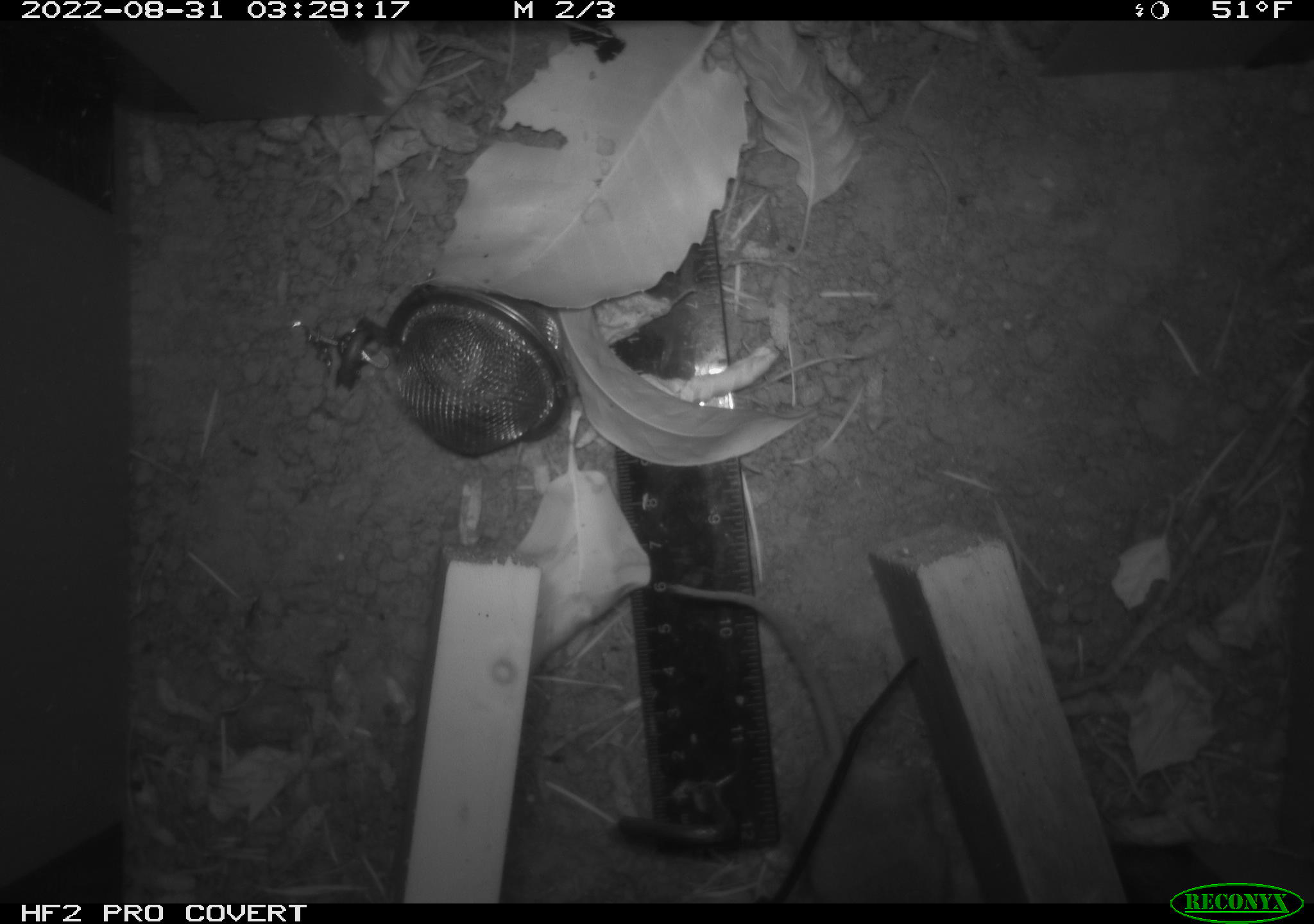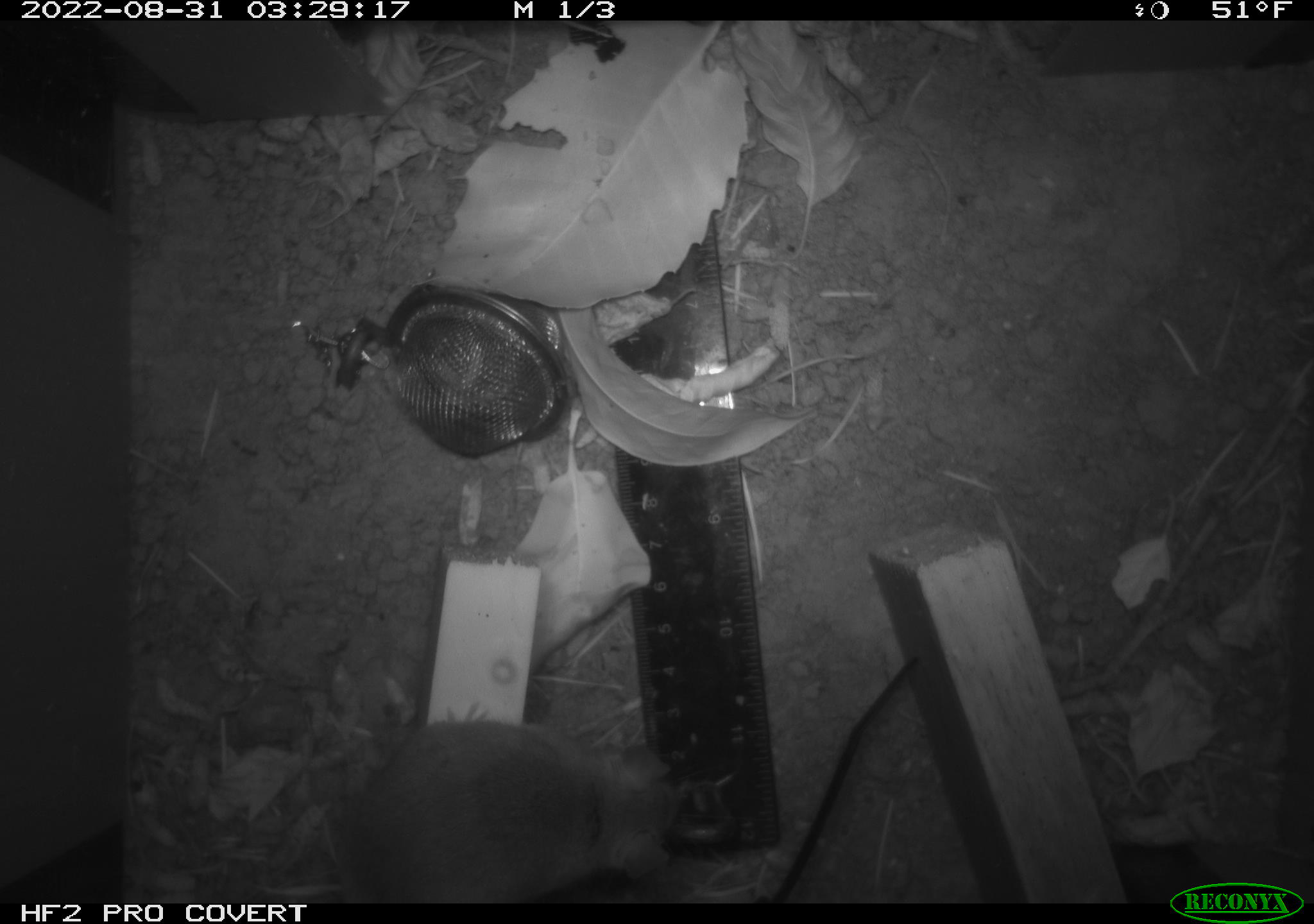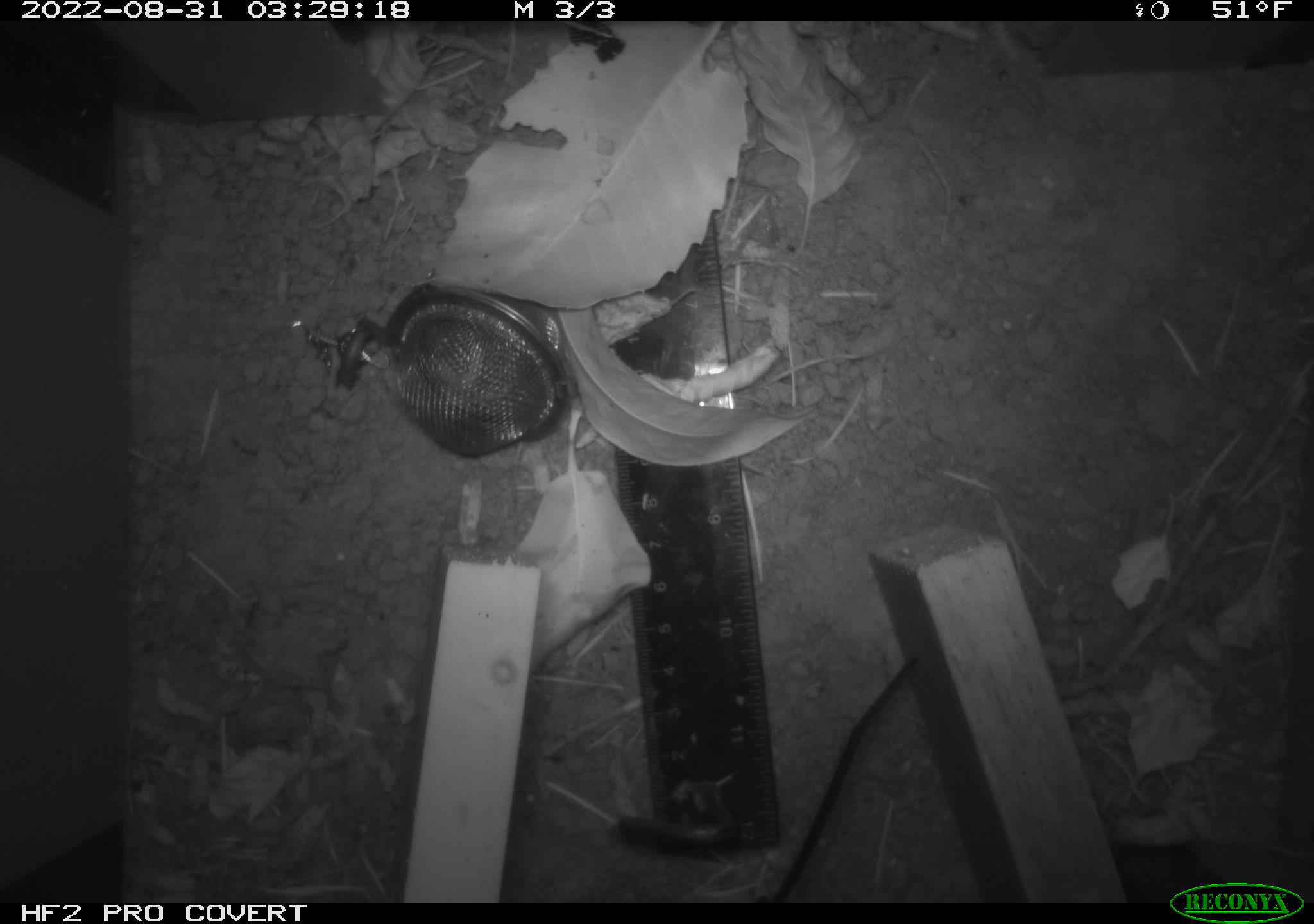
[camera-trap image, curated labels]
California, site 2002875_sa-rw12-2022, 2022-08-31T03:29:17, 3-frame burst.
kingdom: Animalia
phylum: Chordata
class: Mammalia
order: Rodentia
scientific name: Rodentia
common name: rodent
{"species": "rodent (Rodentia)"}